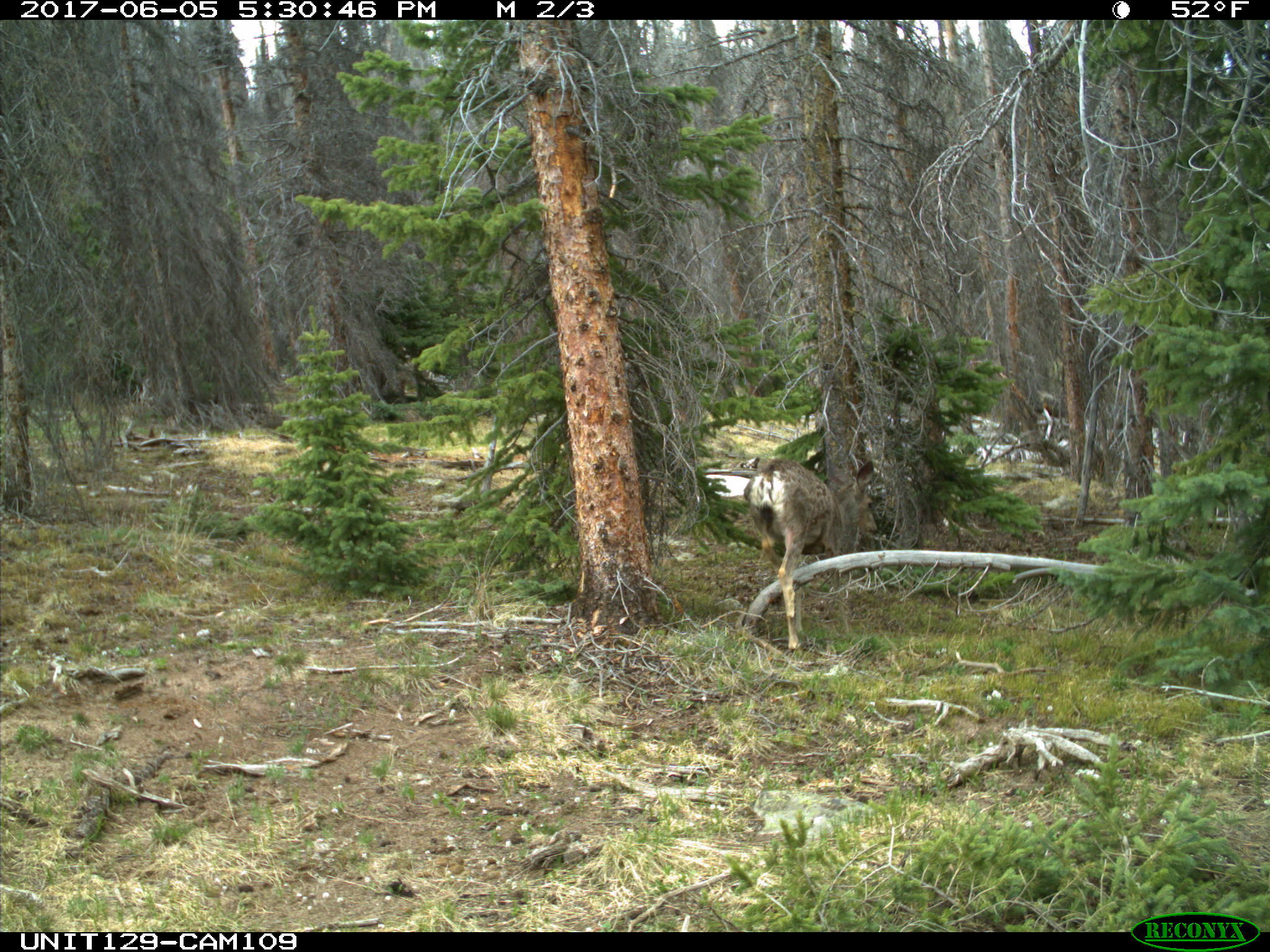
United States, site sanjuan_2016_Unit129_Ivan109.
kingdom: Animalia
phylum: Chordata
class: Mammalia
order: Artiodactyla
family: Cervidae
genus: Odocoileus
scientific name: Odocoileus hemionus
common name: mule deer